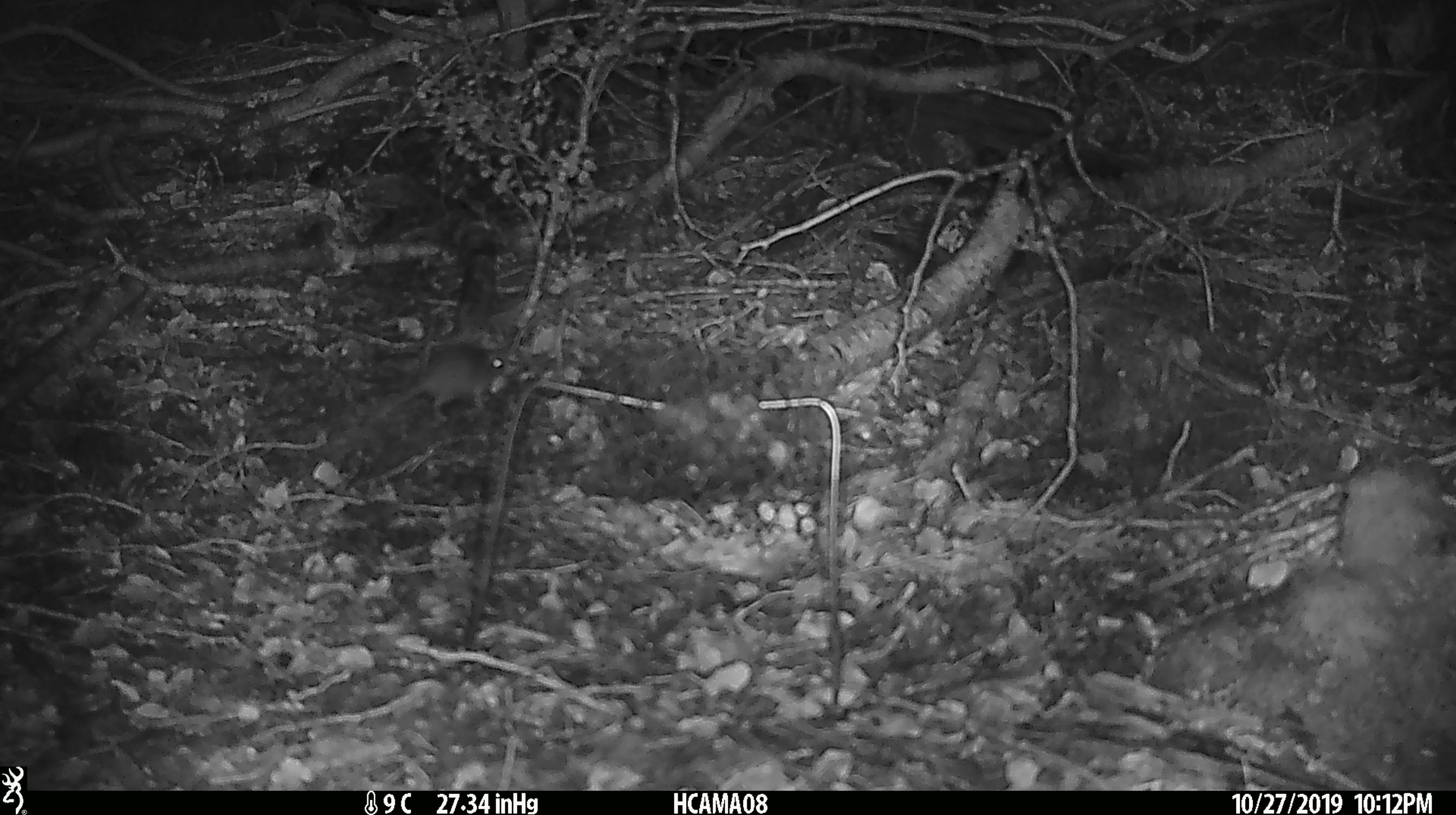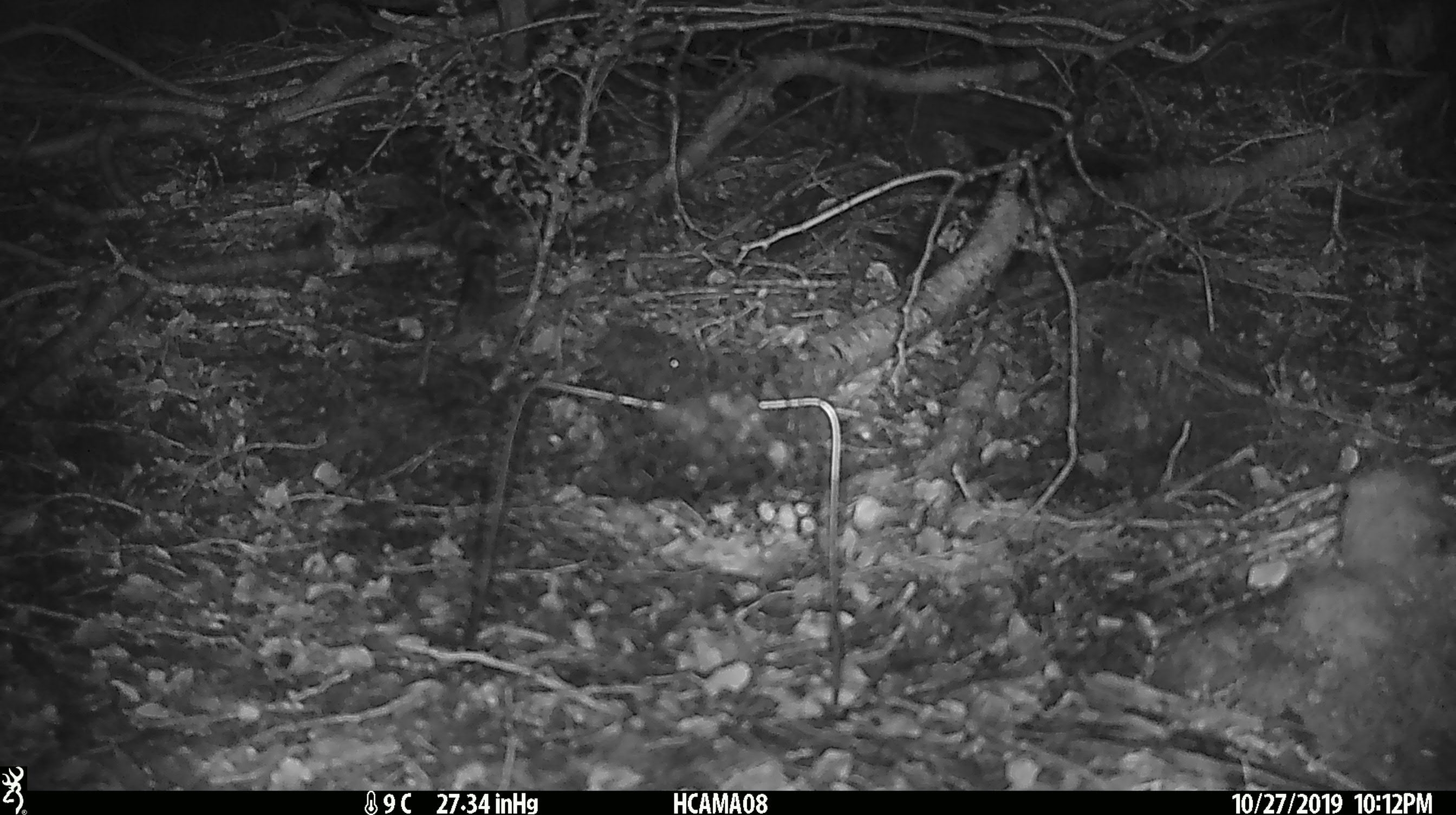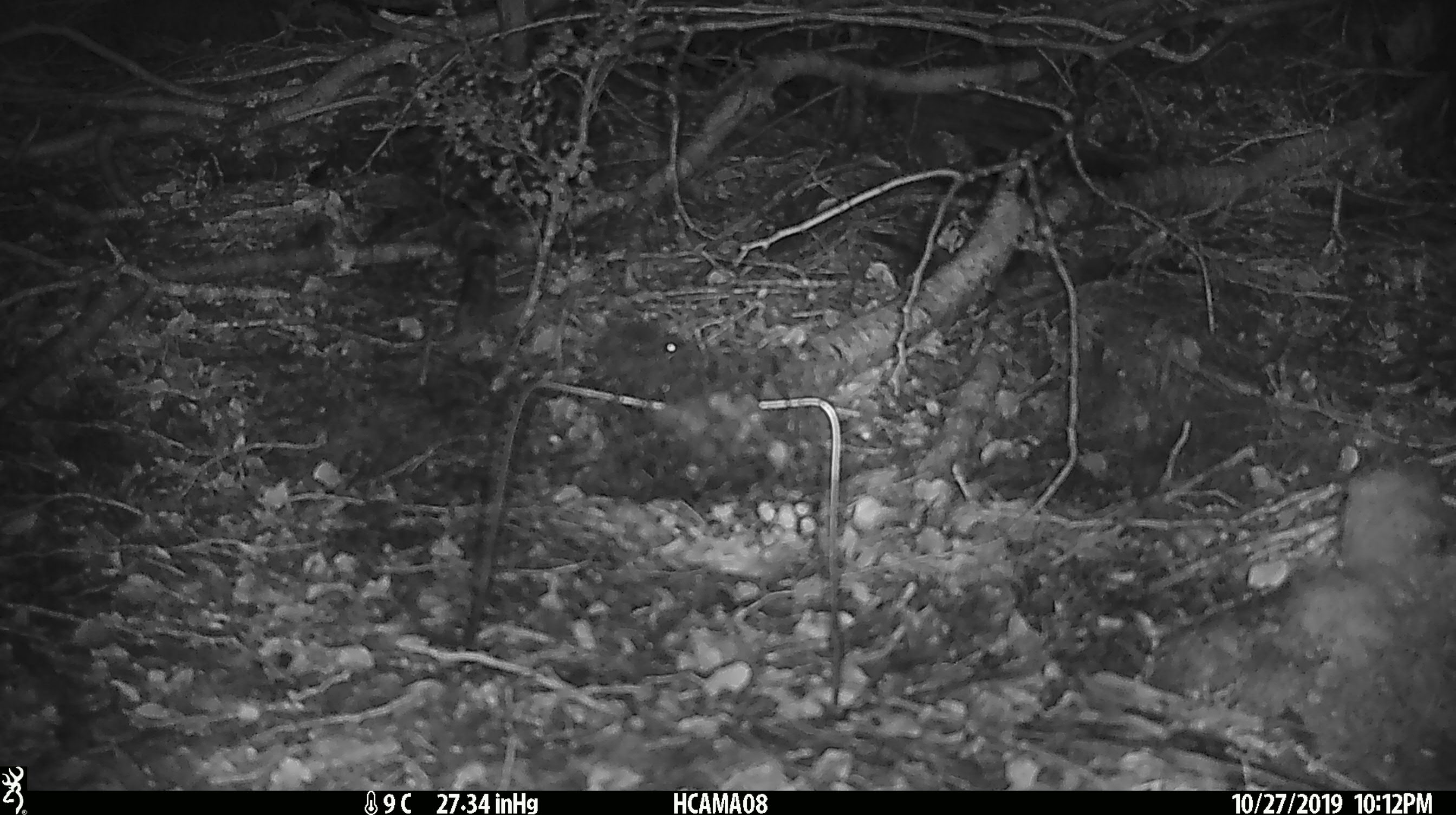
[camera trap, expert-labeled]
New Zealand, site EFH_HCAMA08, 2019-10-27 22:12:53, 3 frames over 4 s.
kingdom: Animalia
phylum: Chordata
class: Mammalia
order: Rodentia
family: Muridae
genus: Mus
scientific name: Mus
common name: mouse